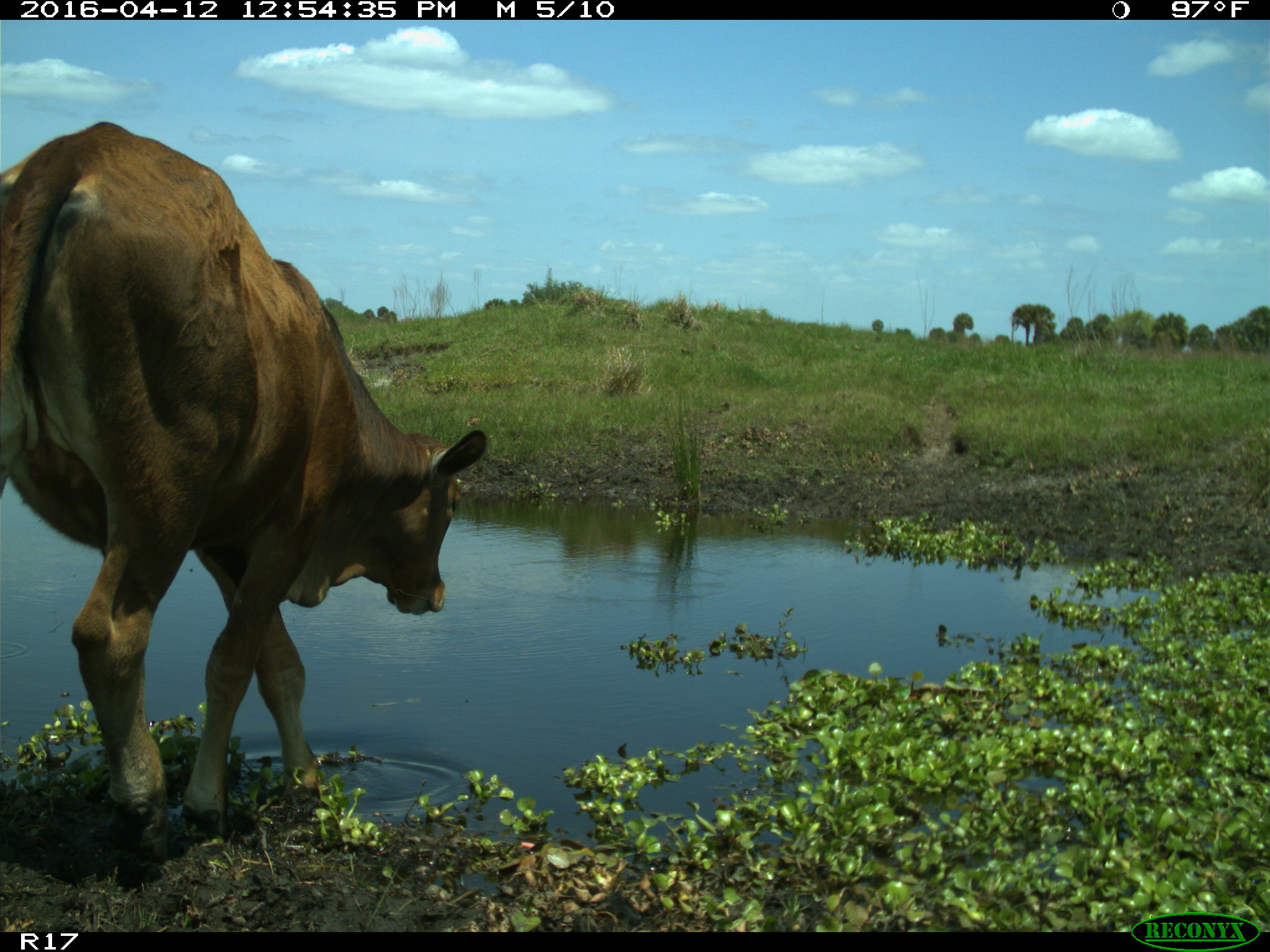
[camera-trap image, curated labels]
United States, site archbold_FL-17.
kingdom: Animalia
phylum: Chordata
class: Mammalia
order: Artiodactyla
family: Bovidae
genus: Bos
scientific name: Bos taurus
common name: domestic cow